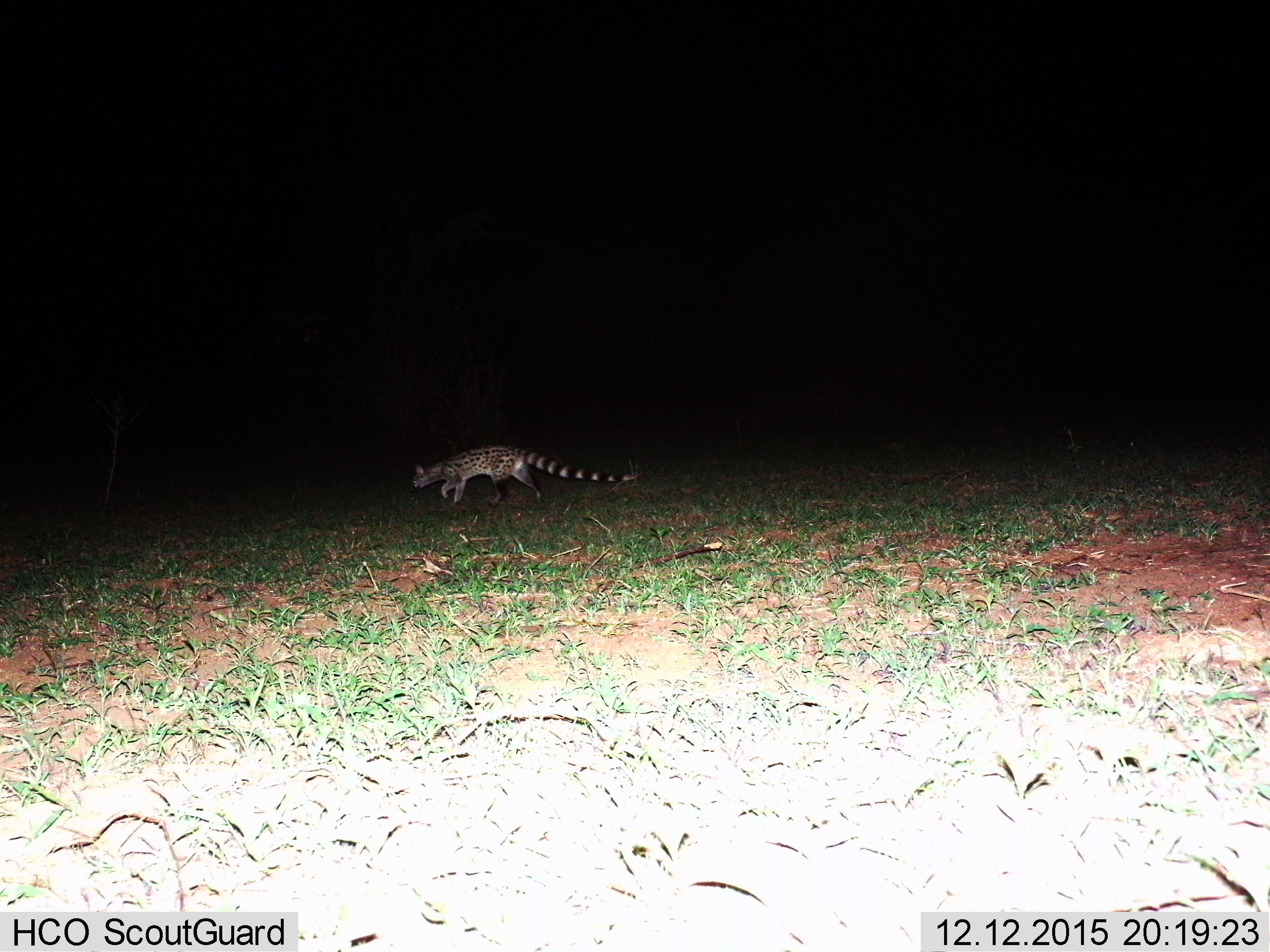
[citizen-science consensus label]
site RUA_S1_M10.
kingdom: Animalia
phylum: Chordata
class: Mammalia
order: Carnivora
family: Viverridae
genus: Genetta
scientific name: Genetta genetta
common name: small-spotted genet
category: genetcommonsmallspotted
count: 1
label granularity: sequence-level